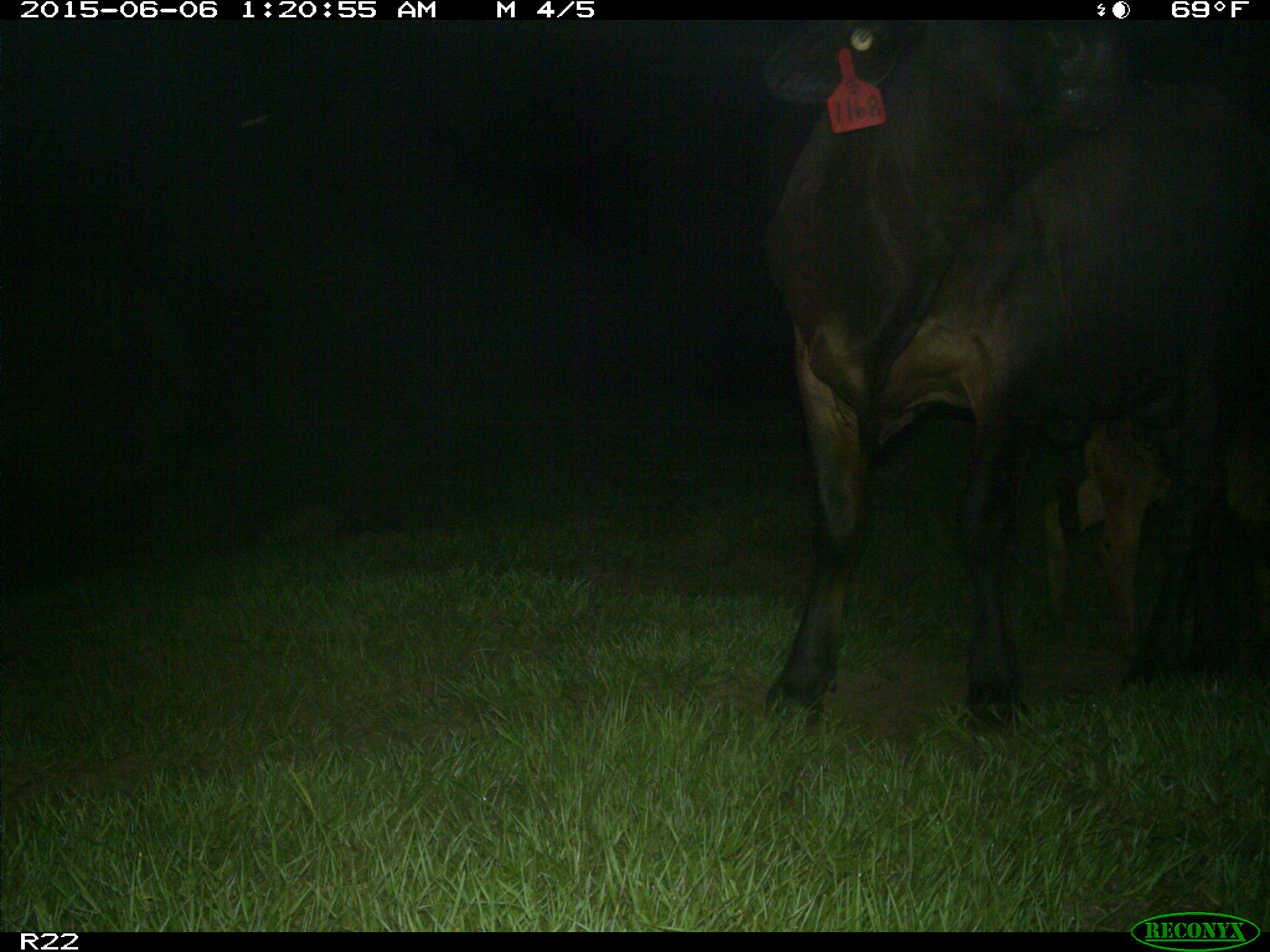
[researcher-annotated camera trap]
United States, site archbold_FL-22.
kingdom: Animalia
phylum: Chordata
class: Mammalia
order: Artiodactyla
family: Bovidae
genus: Bos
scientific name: Bos taurus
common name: domestic cow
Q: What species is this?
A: Bos taurus (domestic cow).